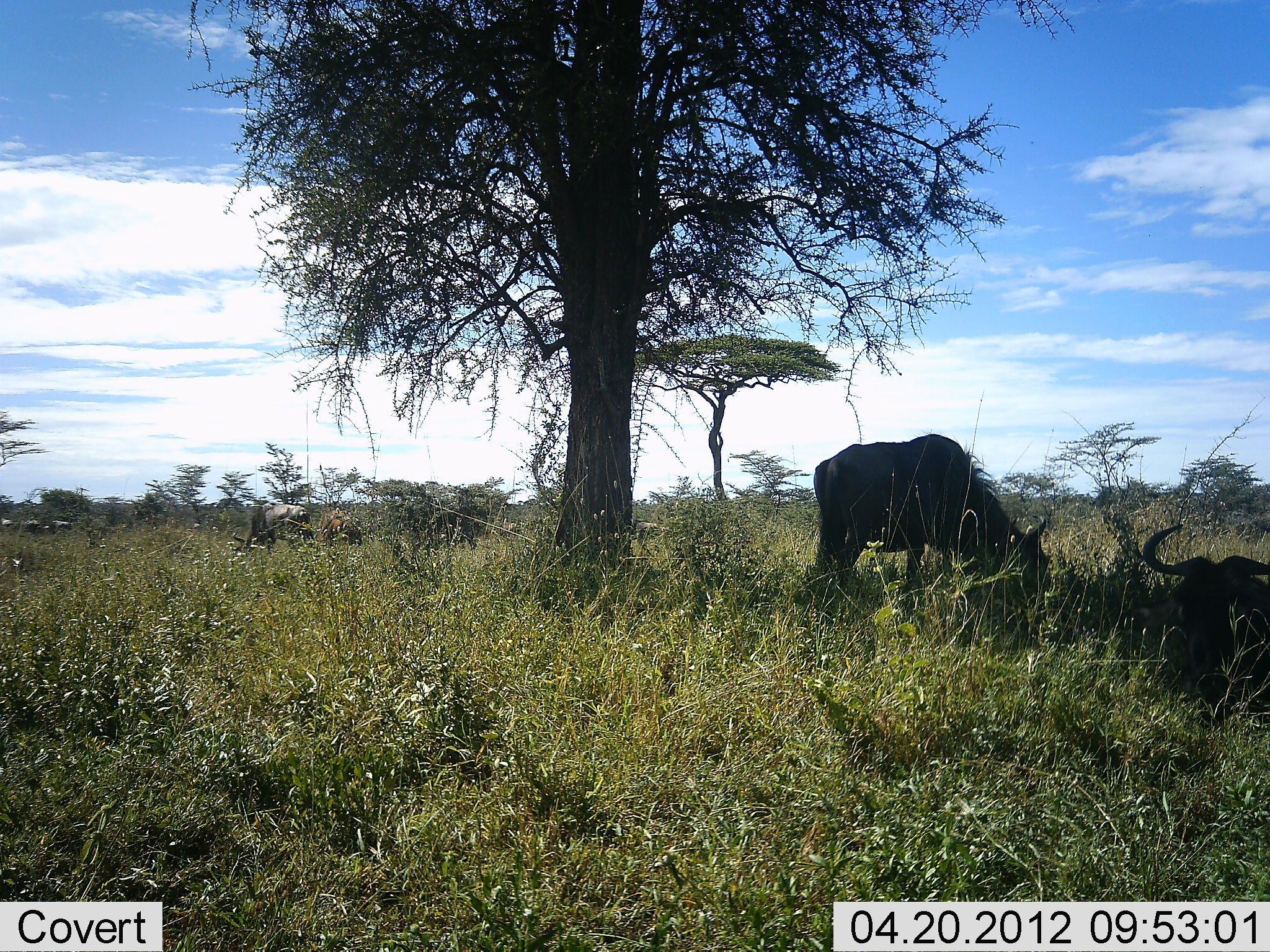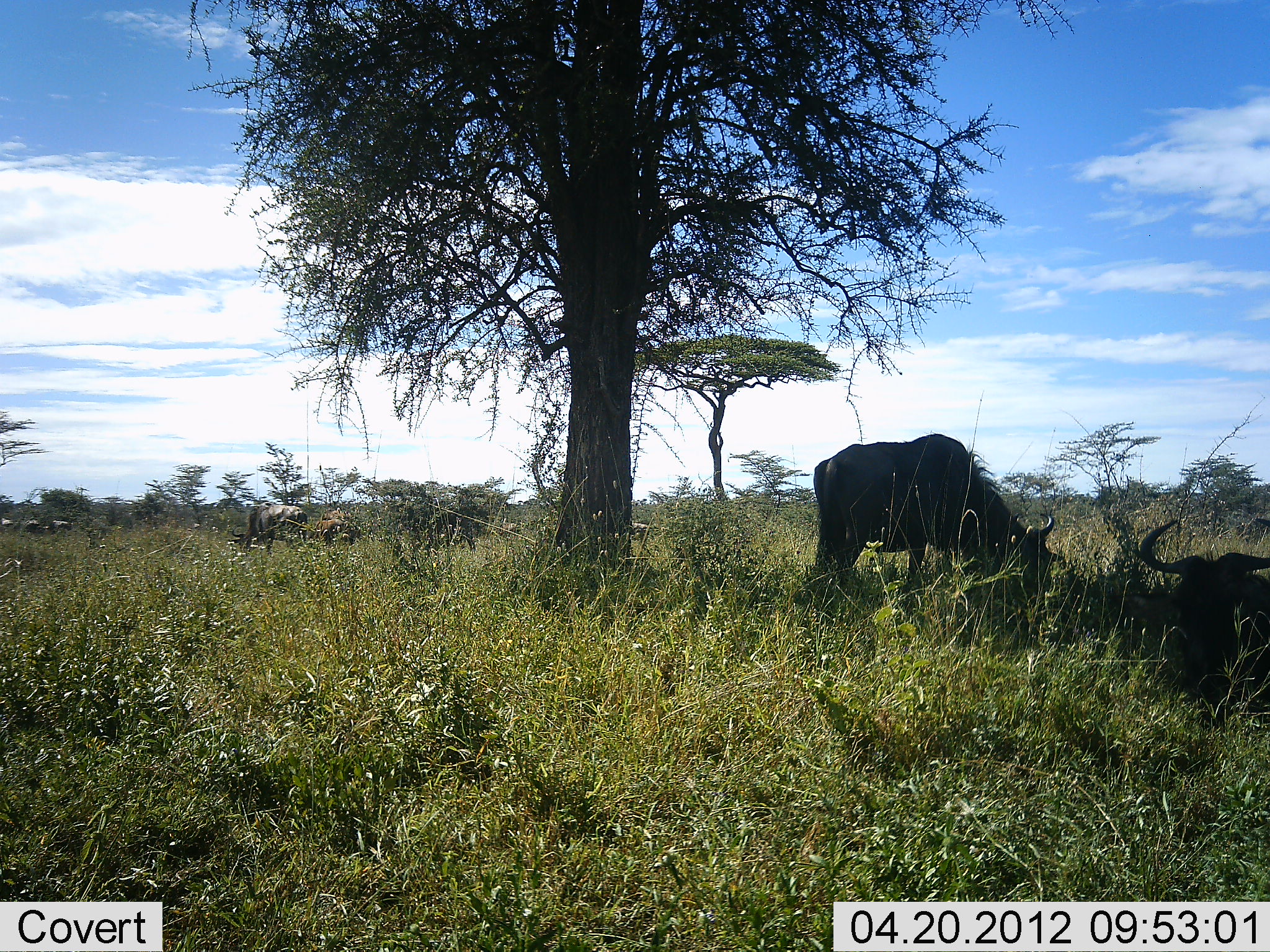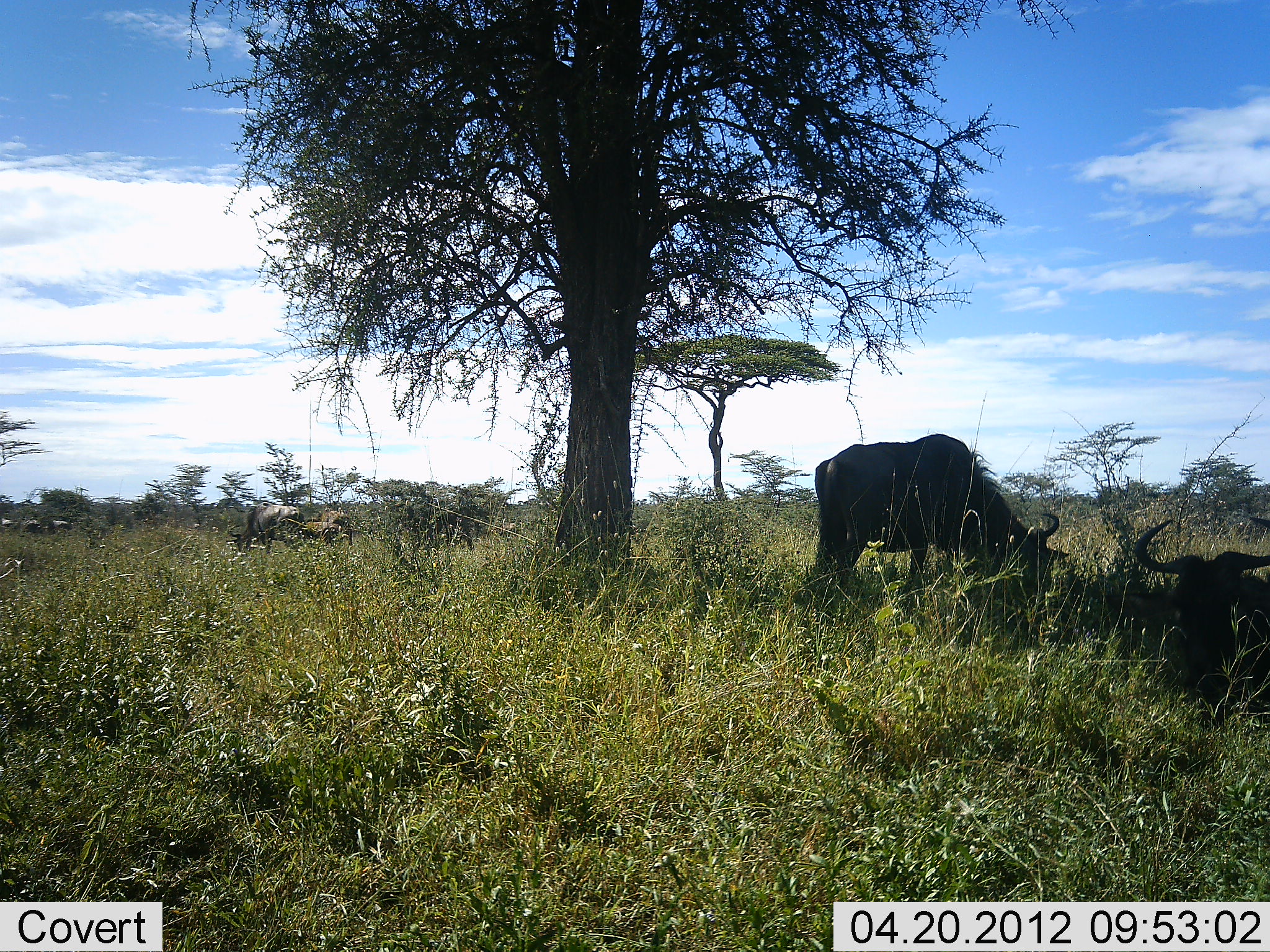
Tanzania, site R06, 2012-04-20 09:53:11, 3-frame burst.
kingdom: Animalia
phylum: Chordata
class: Mammalia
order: Artiodactyla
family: Bovidae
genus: Connochaetes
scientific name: Connochaetes taurinus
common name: blue wildebeest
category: wildebeest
Wildebeest (blue wildebeest) (Connochaetes taurinus), count 5. Behavior (volunteer vote fractions): standing 50%, resting 81%, moving 19%, interacting 0%. Young present (vote fraction): 12%. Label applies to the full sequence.